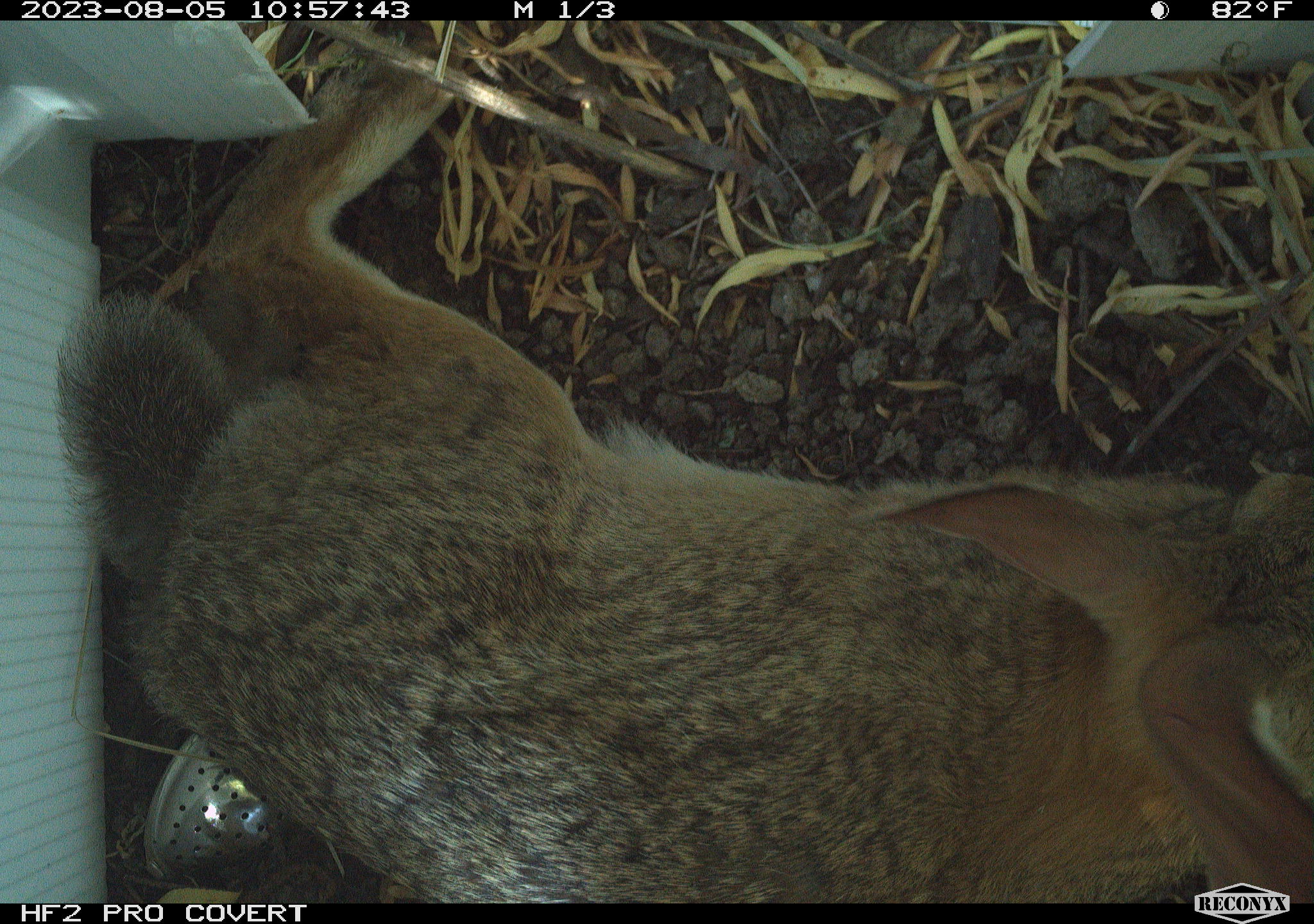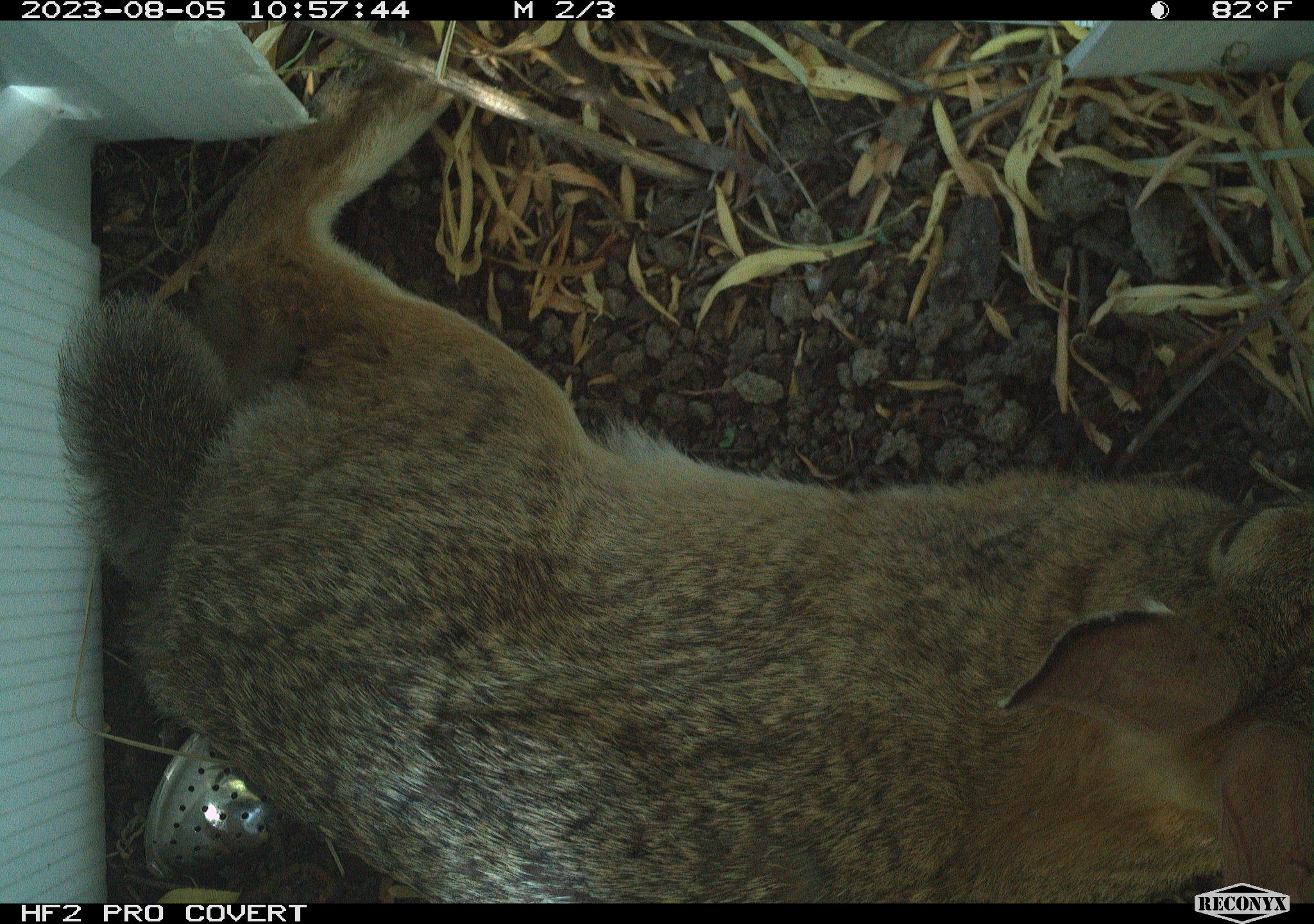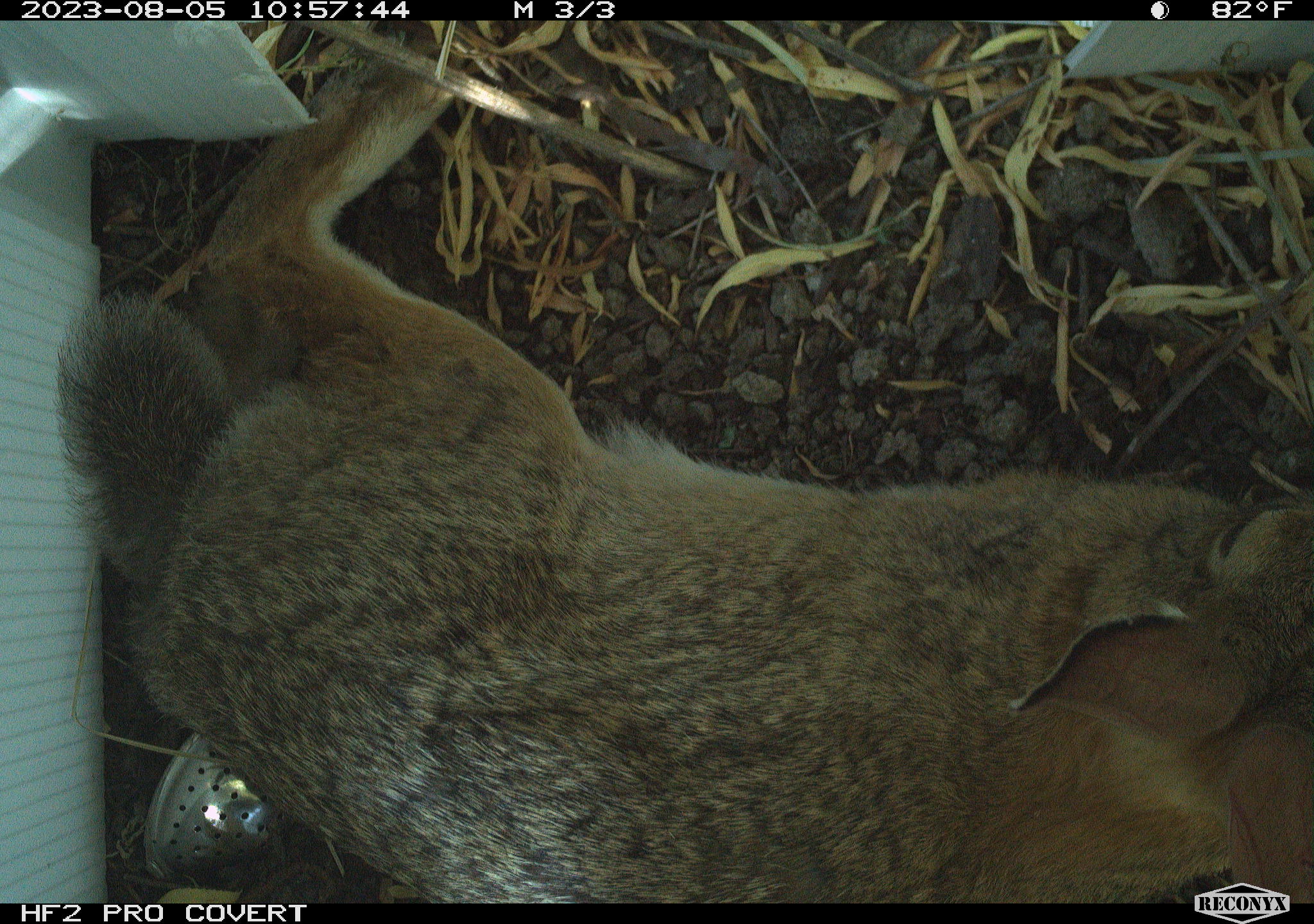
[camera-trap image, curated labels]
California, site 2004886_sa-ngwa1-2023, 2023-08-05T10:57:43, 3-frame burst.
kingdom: Animalia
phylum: Chordata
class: Mammalia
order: Lagomorpha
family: Leporidae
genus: Sylvilagus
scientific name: Sylvilagus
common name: cottontail rabbits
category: sylvilagus species